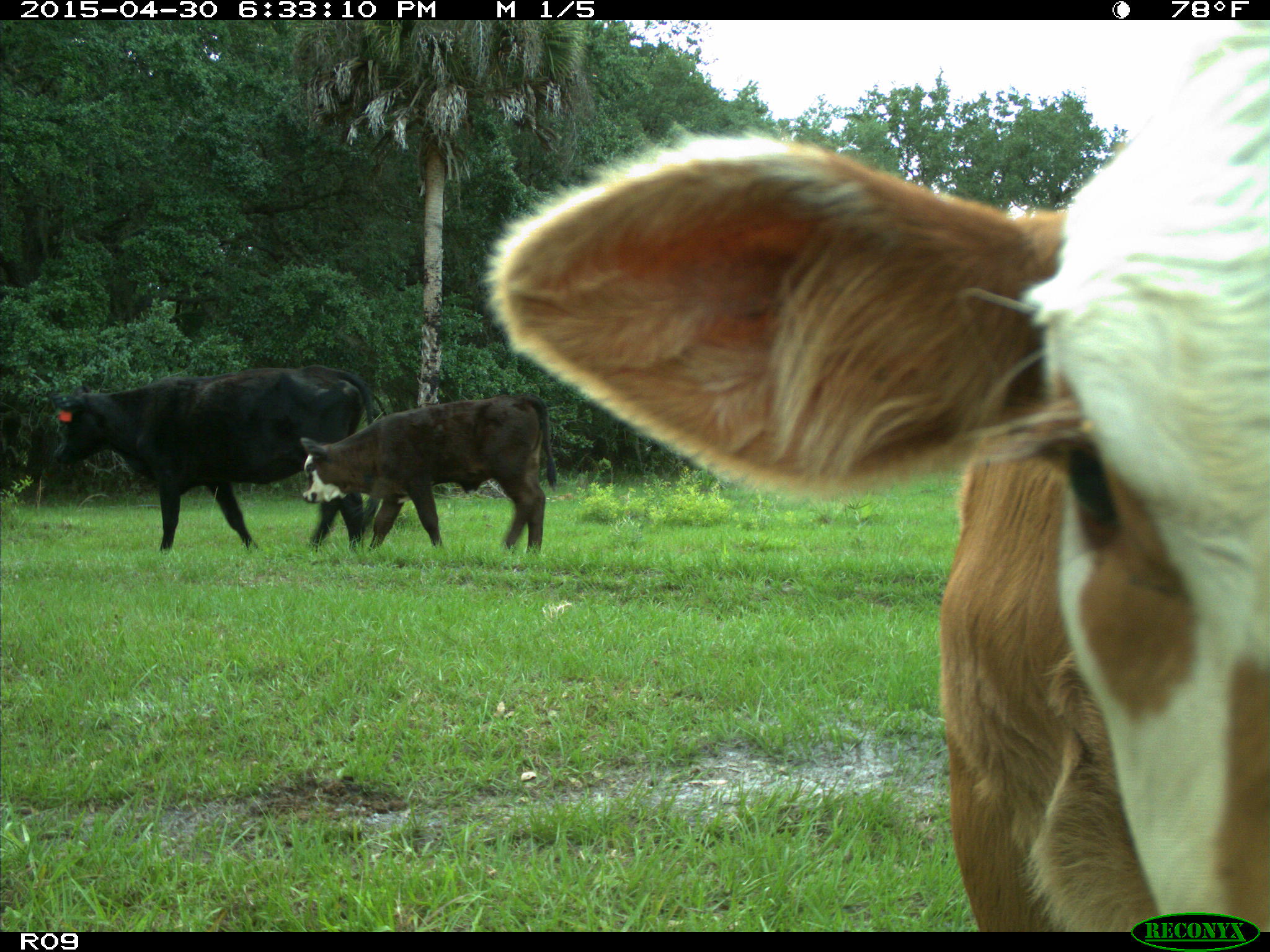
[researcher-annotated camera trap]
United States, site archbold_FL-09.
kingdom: Animalia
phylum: Chordata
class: Mammalia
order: Artiodactyla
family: Bovidae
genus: Bos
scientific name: Bos taurus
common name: domestic cow